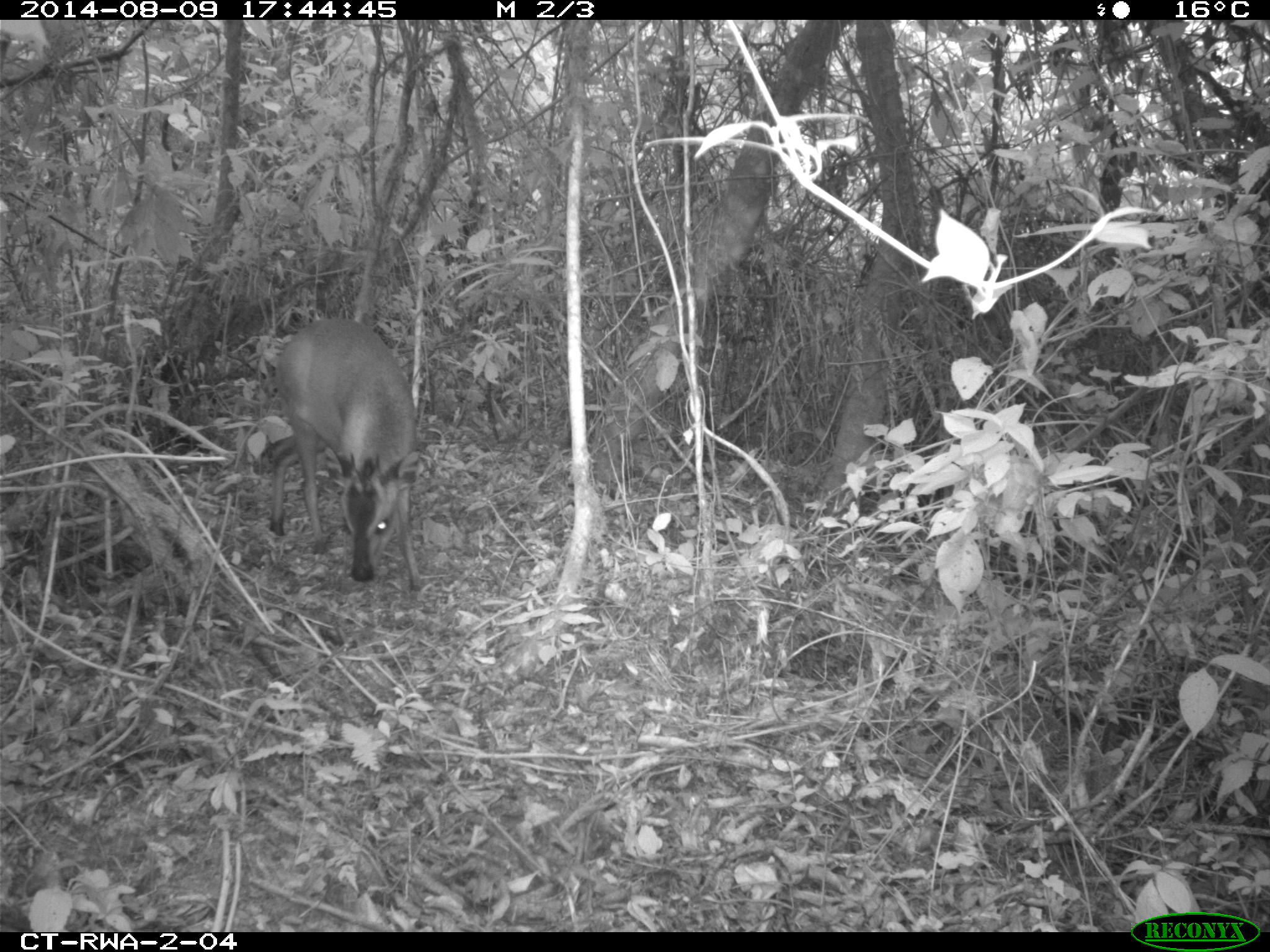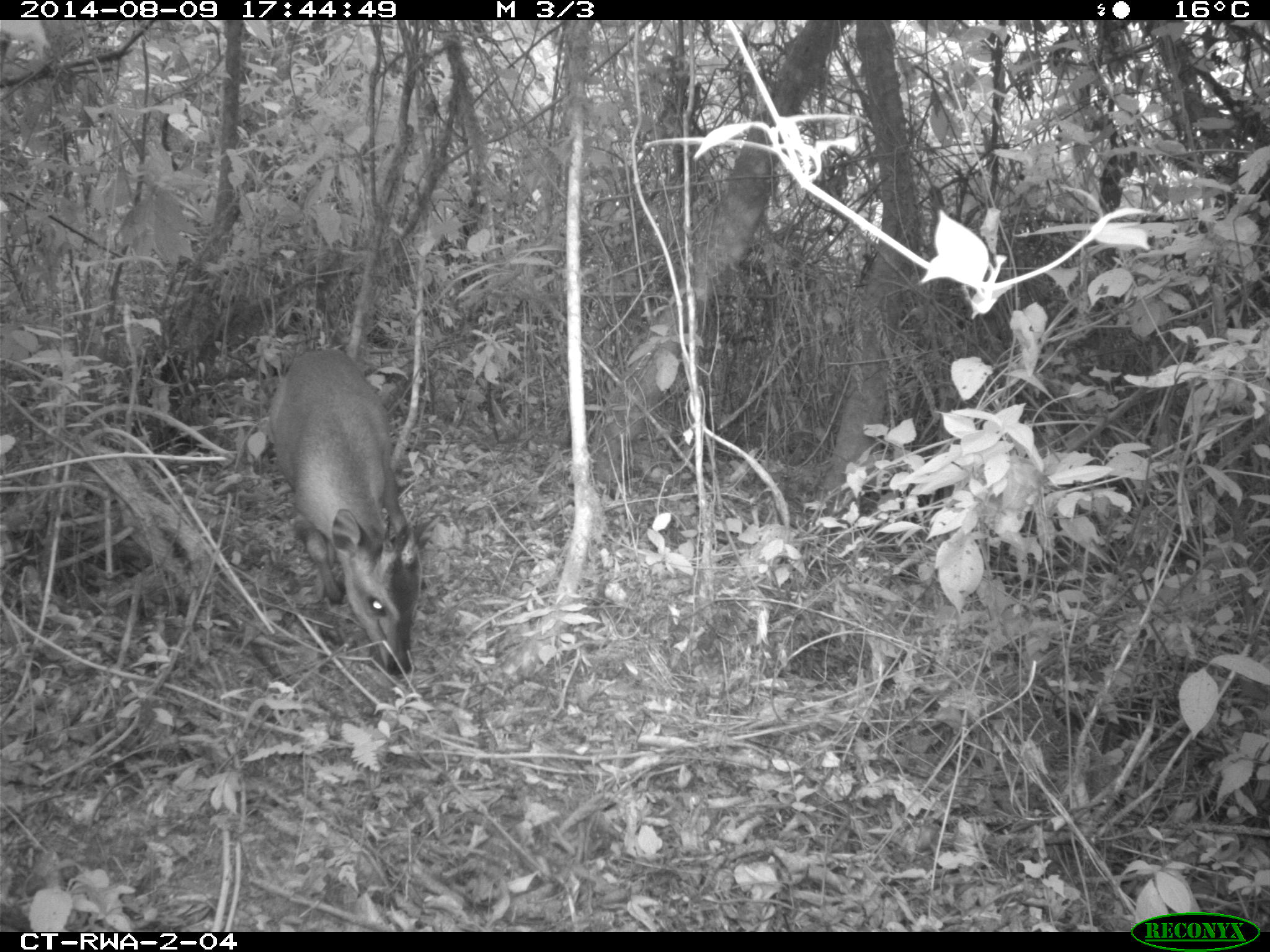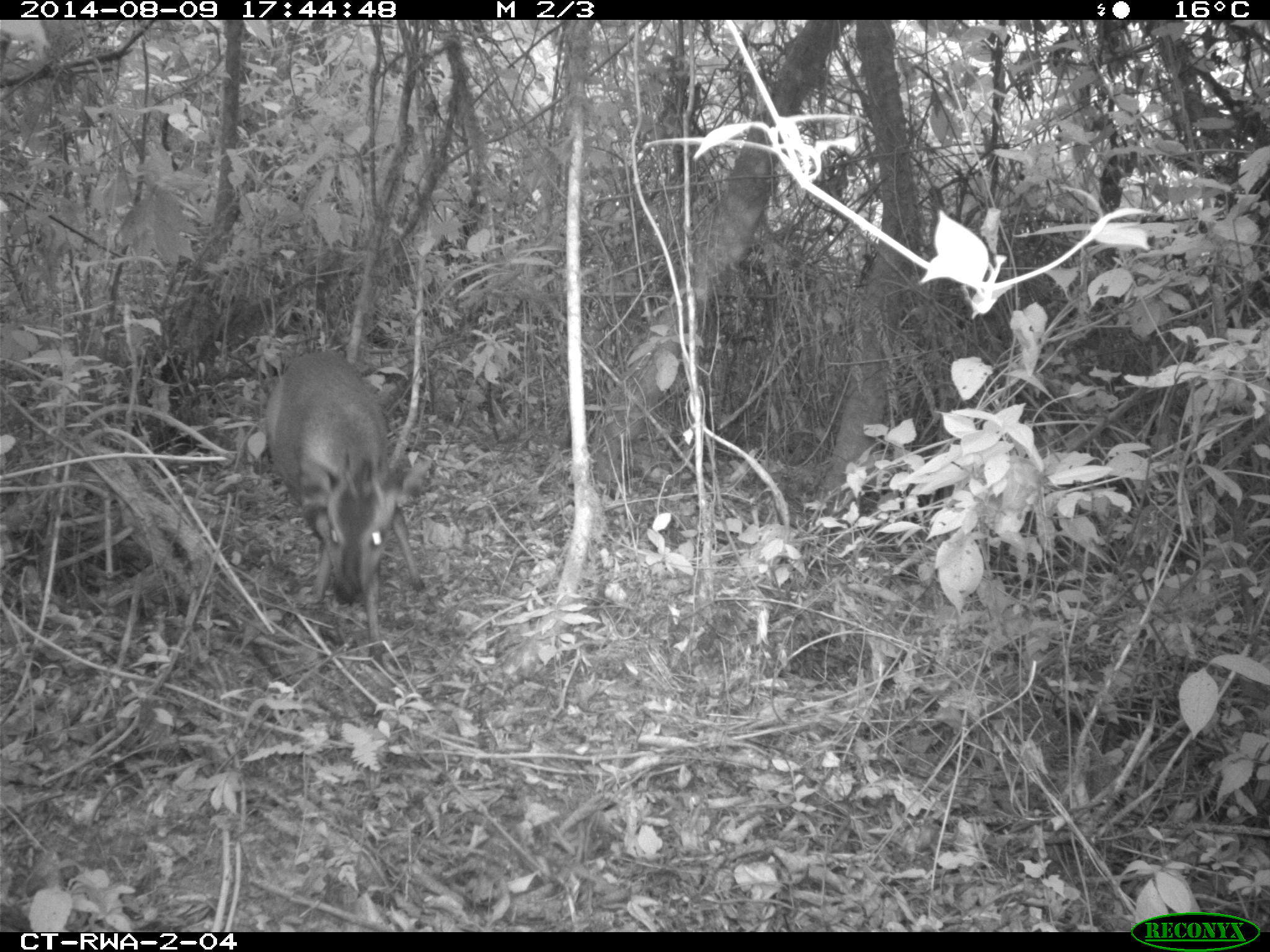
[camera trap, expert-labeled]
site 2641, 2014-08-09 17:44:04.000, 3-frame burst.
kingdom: Animalia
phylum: Chordata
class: Mammalia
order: Artiodactyla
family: Bovidae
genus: Cephalophus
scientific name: Cephalophus nigrifrons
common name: black-fronted duiker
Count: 1.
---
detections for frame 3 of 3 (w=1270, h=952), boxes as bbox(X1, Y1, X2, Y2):
cephalophus nigrifrons: bbox(256, 345, 429, 673)